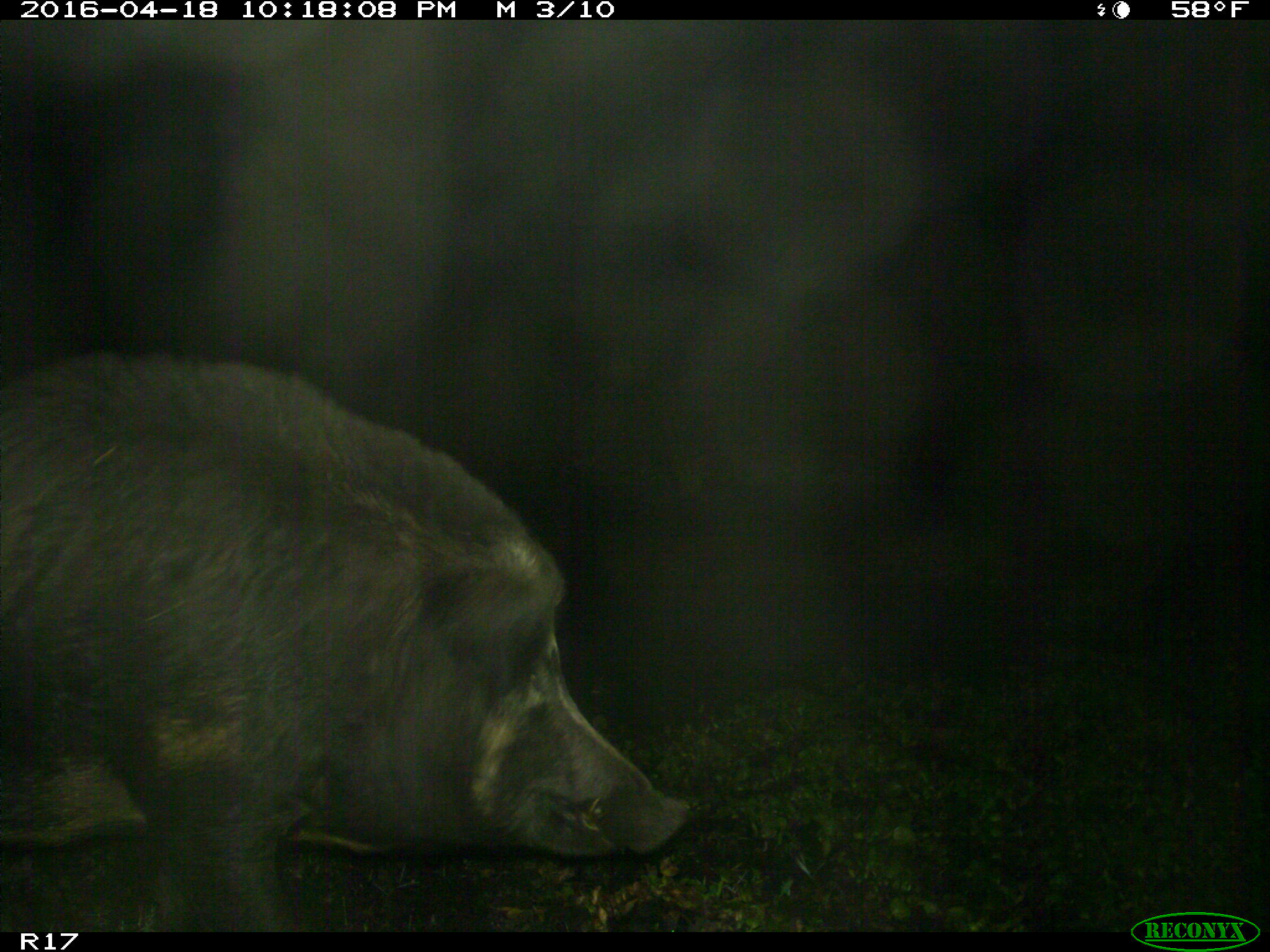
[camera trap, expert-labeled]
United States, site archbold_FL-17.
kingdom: Animalia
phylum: Chordata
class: Mammalia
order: Artiodactyla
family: Suidae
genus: Sus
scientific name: Sus scrofa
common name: wild boar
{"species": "Sus scrofa (wild boar)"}